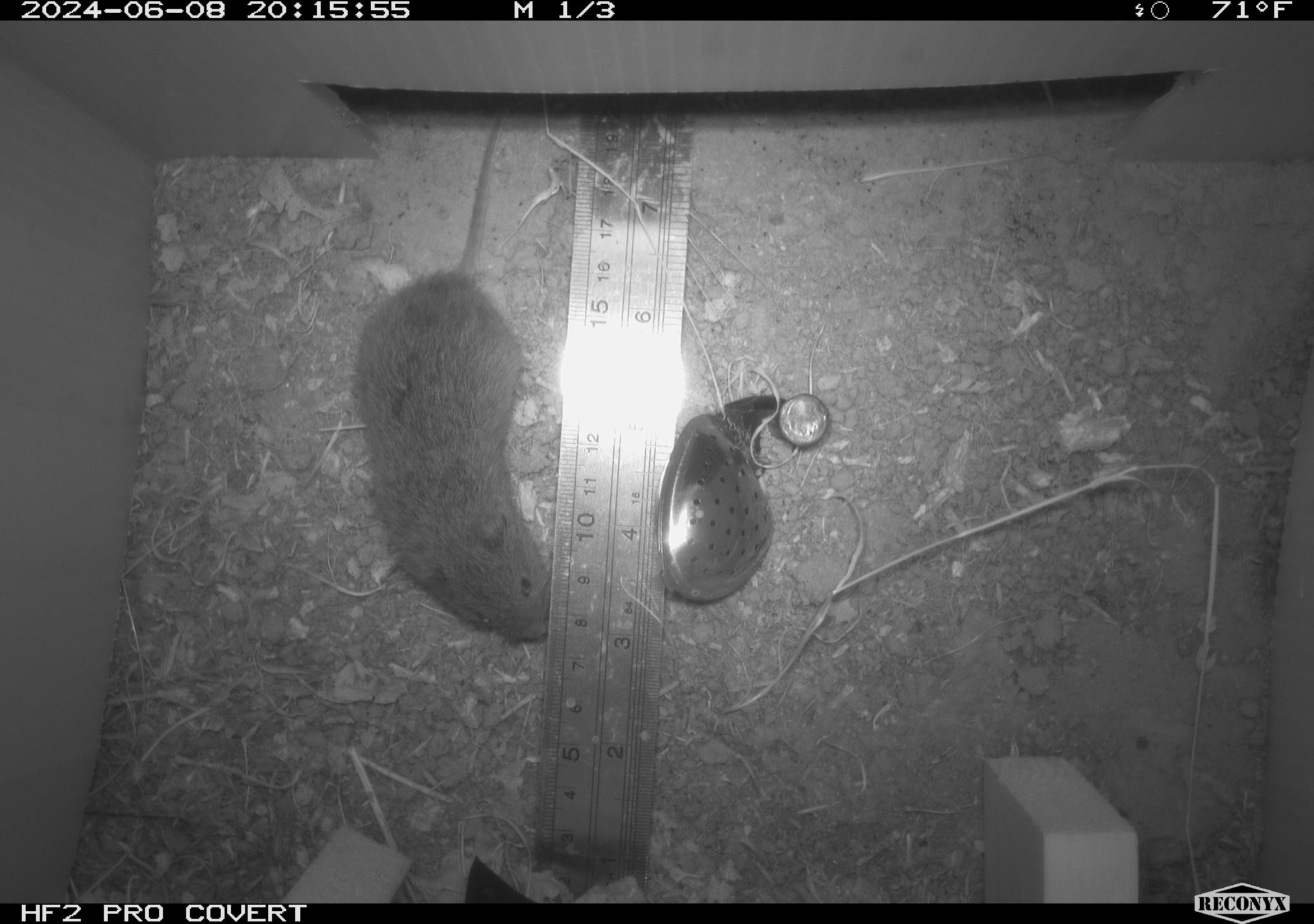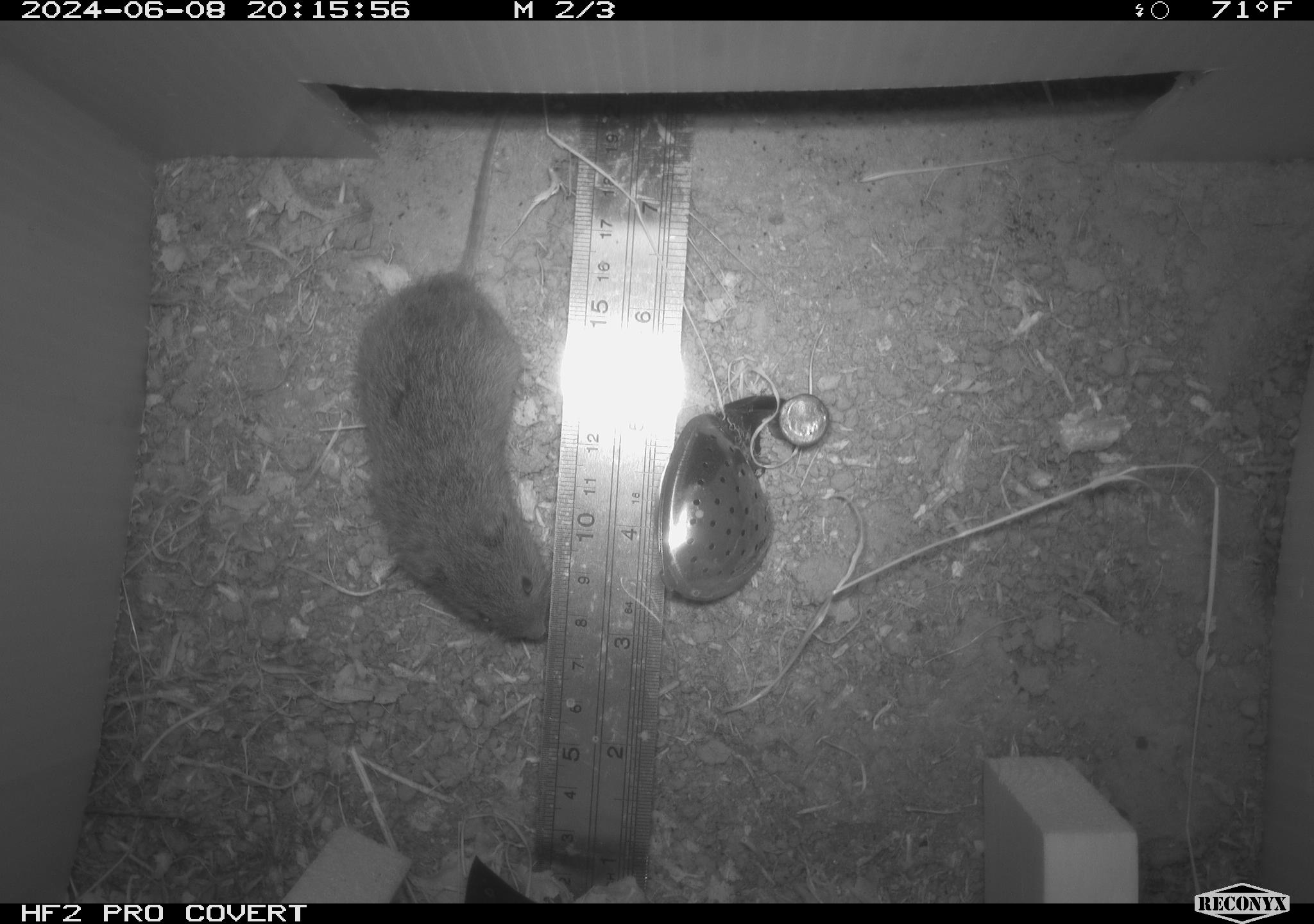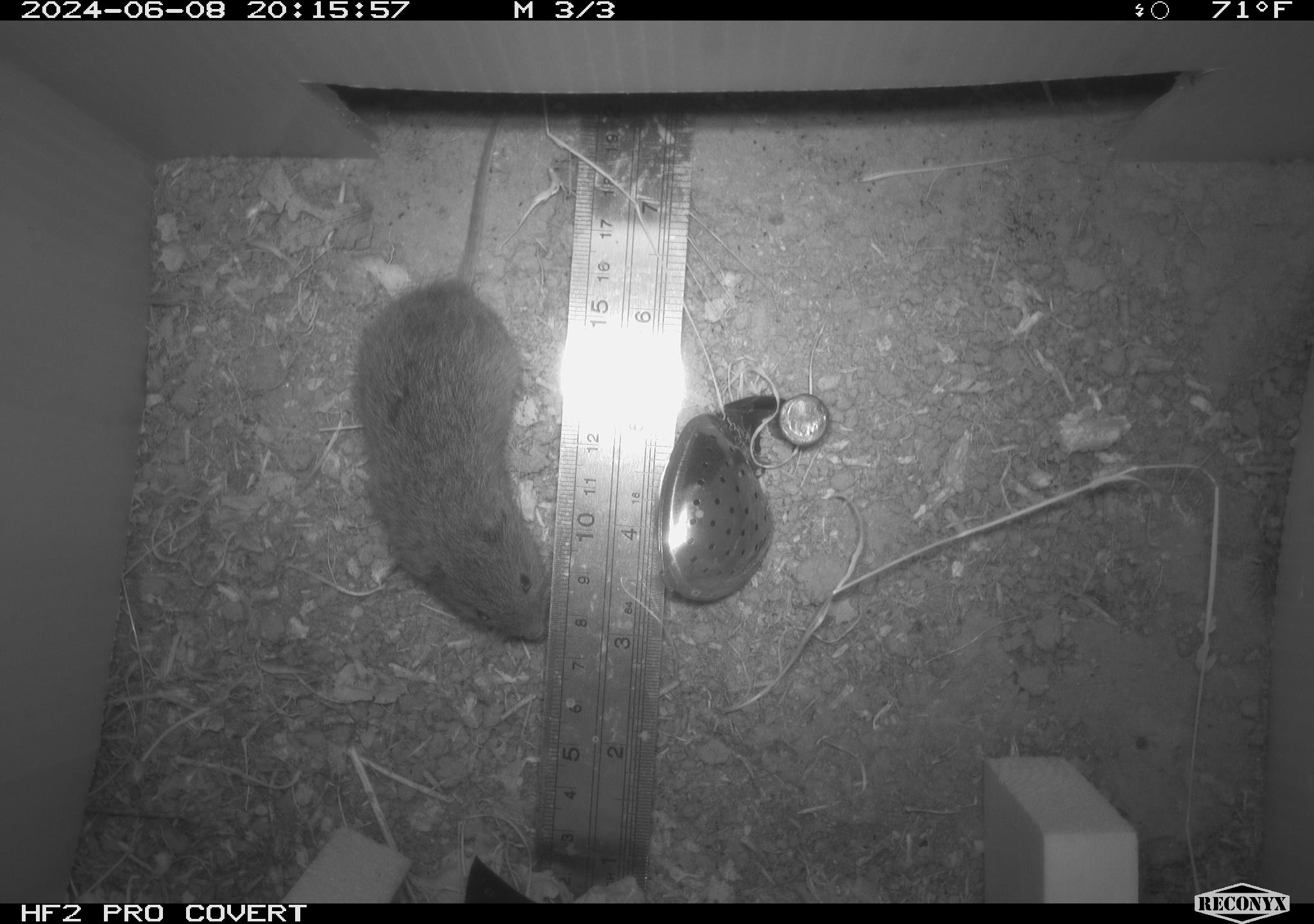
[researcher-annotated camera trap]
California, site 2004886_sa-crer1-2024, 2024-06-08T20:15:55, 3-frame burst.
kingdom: Animalia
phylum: Chordata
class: Mammalia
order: Rodentia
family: Cricetidae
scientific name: Arvicolinae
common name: voles, lemmings, and muskrats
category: arvicolinae subfamily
Arvicolinae subfamily (voles, lemmings, and muskrats) (Arvicolinae).